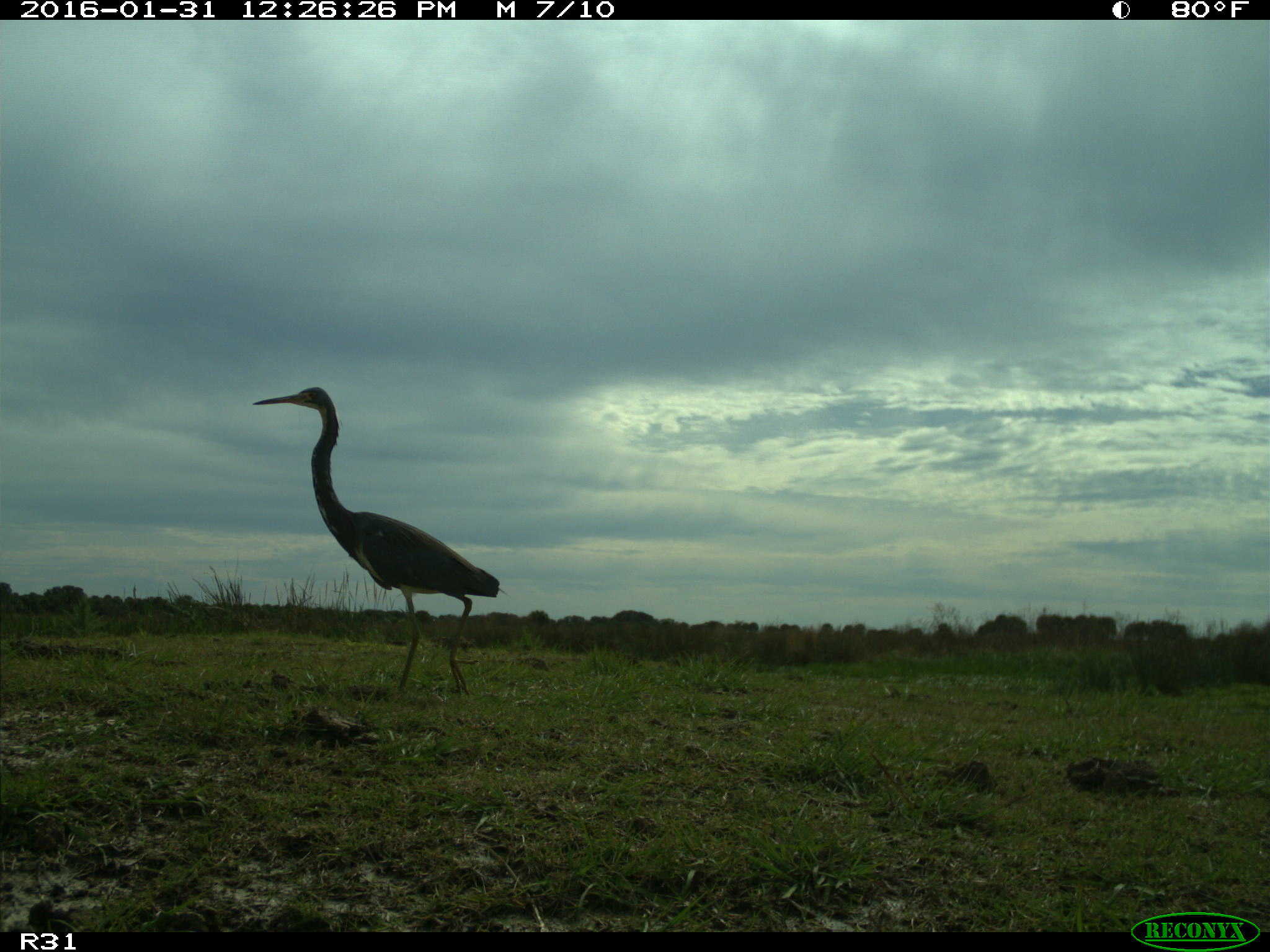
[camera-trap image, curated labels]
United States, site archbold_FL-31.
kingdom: Animalia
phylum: Chordata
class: Aves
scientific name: Aves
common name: birds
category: unidentified bird